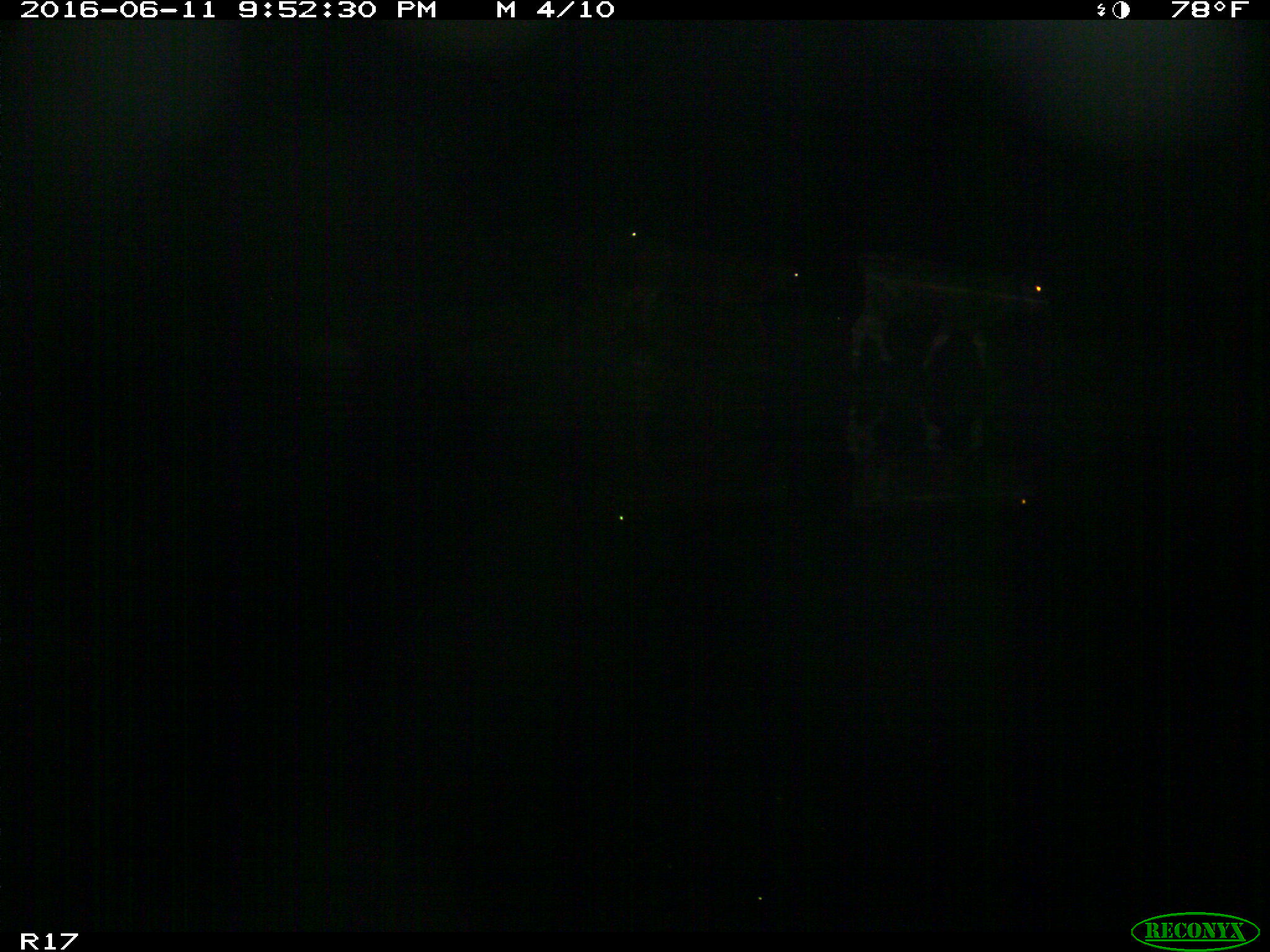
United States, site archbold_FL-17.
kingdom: Animalia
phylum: Chordata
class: Mammalia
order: Artiodactyla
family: Bovidae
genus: Bos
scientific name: Bos taurus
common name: domestic cow